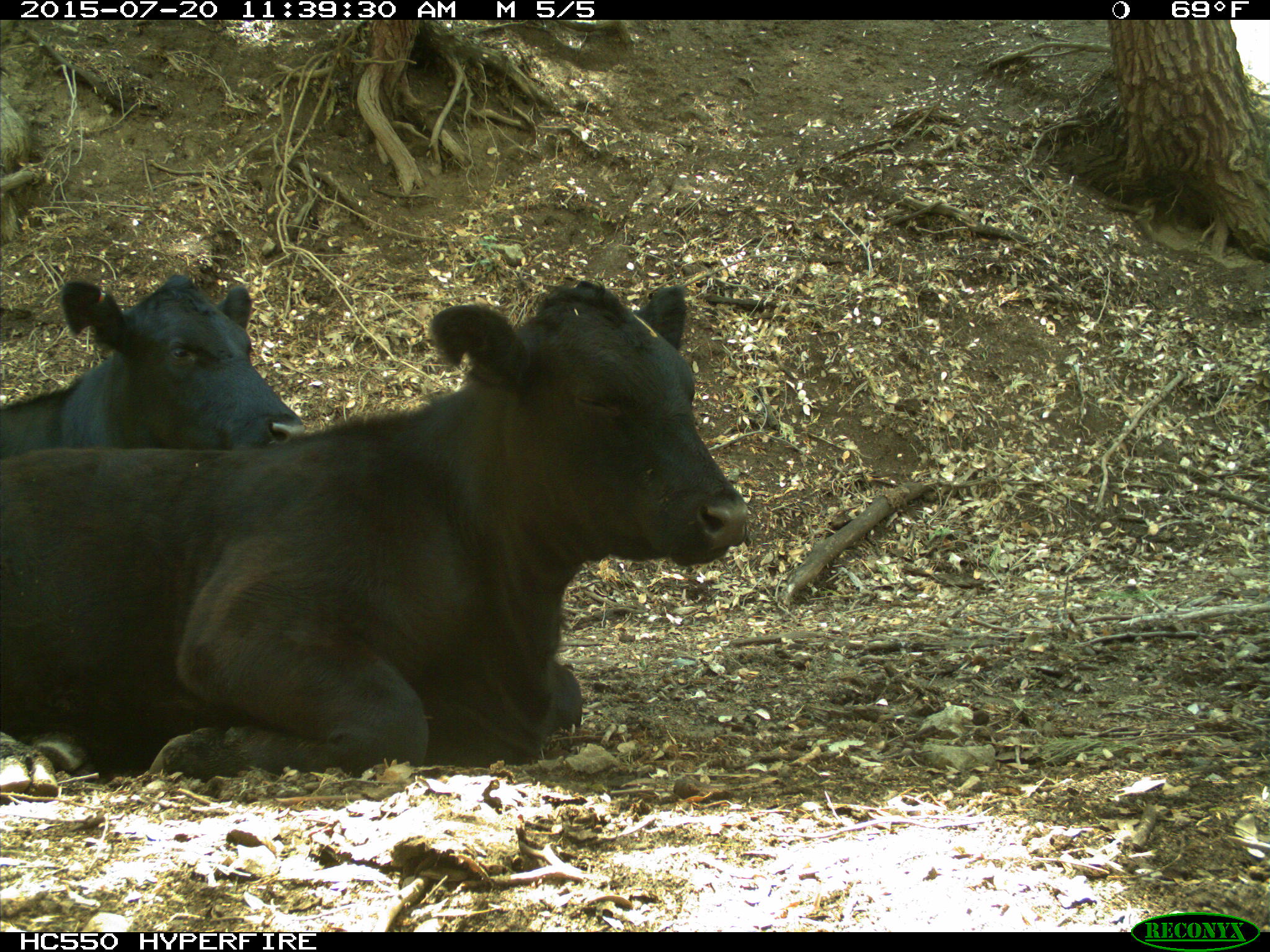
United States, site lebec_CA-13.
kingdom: Animalia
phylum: Chordata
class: Mammalia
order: Artiodactyla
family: Bovidae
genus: Bos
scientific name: Bos taurus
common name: domestic cow